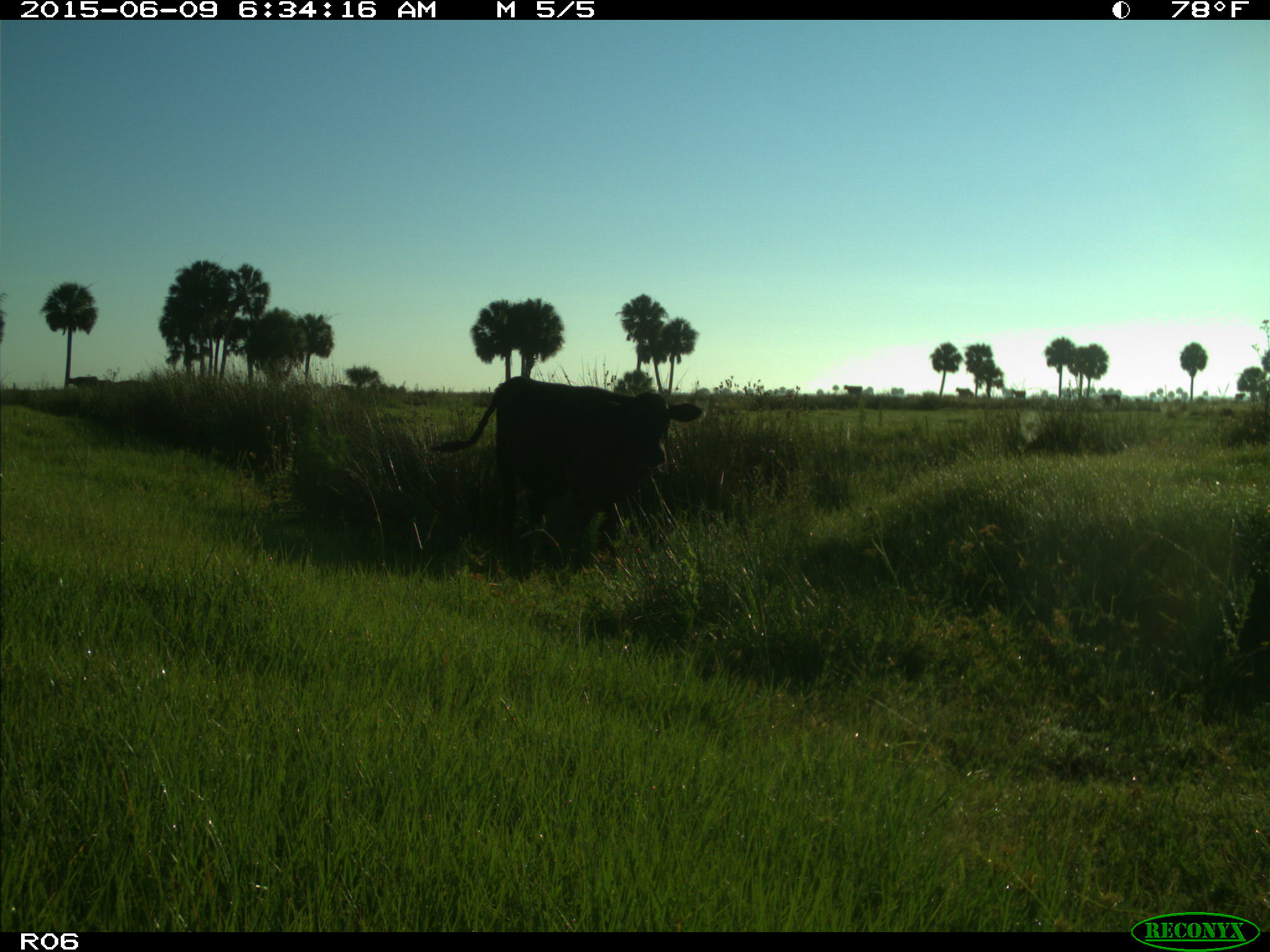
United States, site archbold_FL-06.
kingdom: Animalia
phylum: Chordata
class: Mammalia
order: Artiodactyla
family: Bovidae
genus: Bos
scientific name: Bos taurus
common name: domestic cow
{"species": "Bos taurus (domestic cow)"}